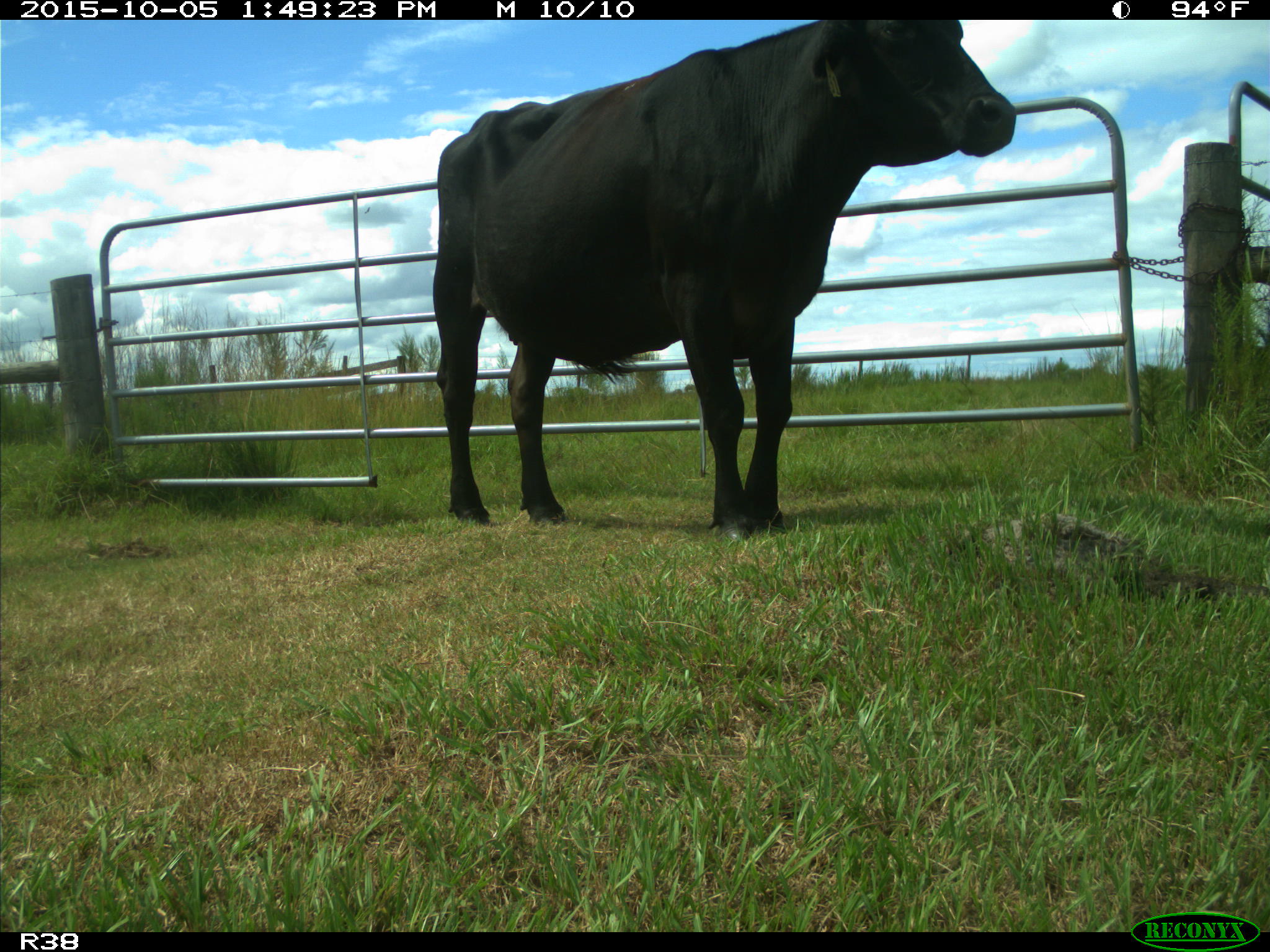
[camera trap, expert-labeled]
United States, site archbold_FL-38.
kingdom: Animalia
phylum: Chordata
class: Mammalia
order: Artiodactyla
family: Bovidae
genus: Bos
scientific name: Bos taurus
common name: domestic cow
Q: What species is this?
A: Bos taurus (domestic cow).